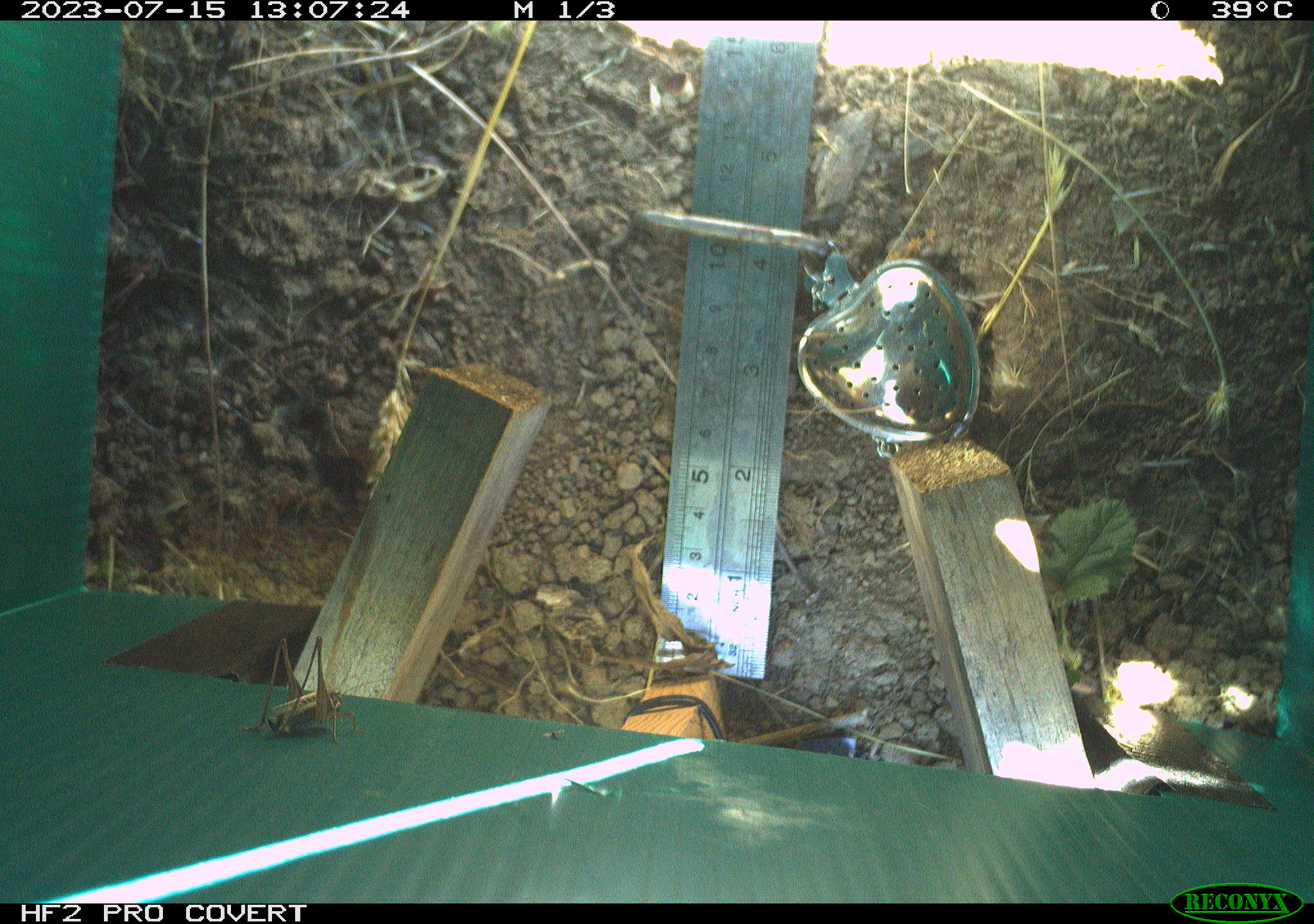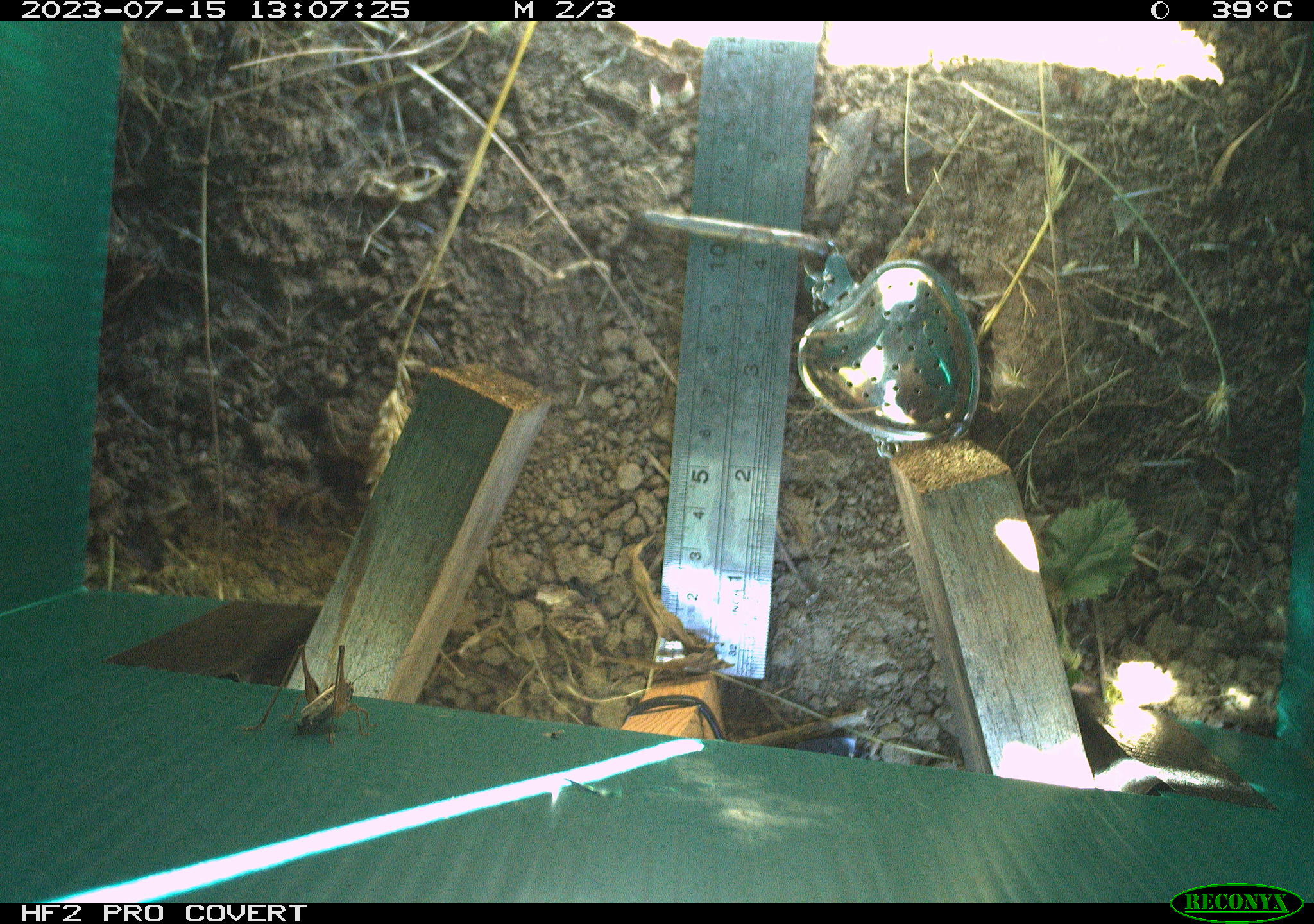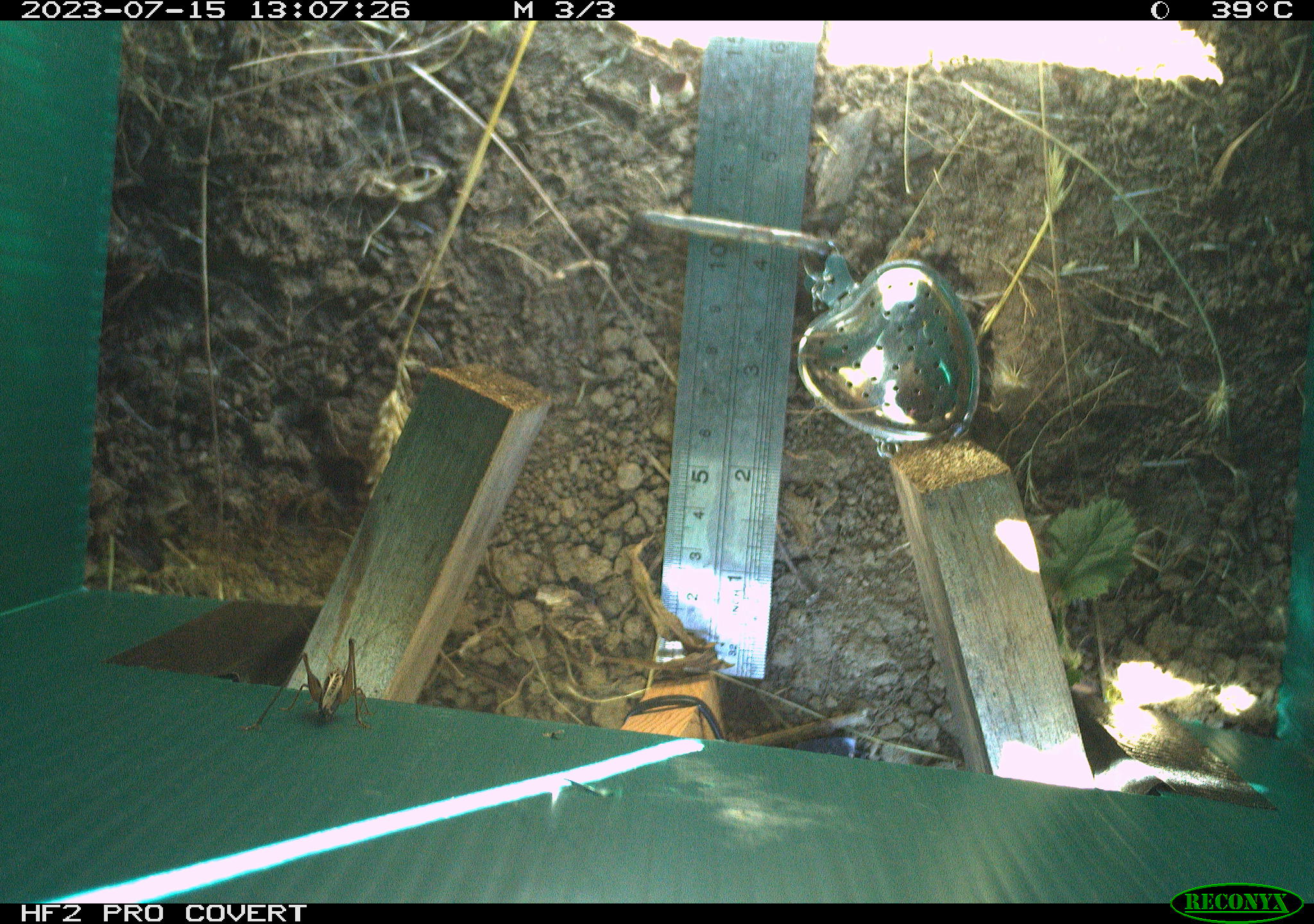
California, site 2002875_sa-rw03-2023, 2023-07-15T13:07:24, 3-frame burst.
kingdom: Animalia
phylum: Arthropoda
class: Insecta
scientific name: Insecta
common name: insect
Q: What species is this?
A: Insect (Insecta).